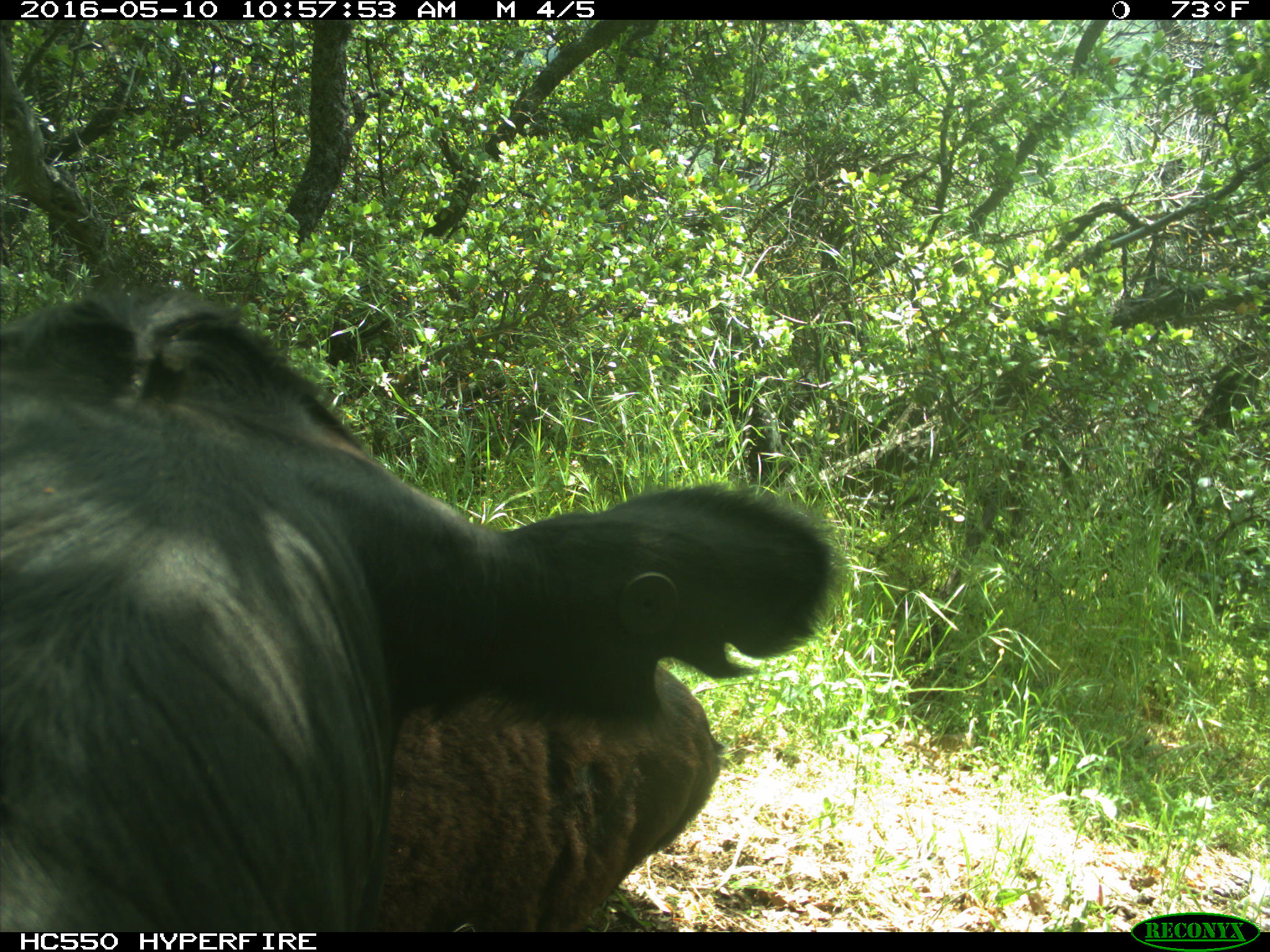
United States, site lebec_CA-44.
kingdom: Animalia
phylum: Chordata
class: Mammalia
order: Artiodactyla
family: Bovidae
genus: Bos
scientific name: Bos taurus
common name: domestic cow